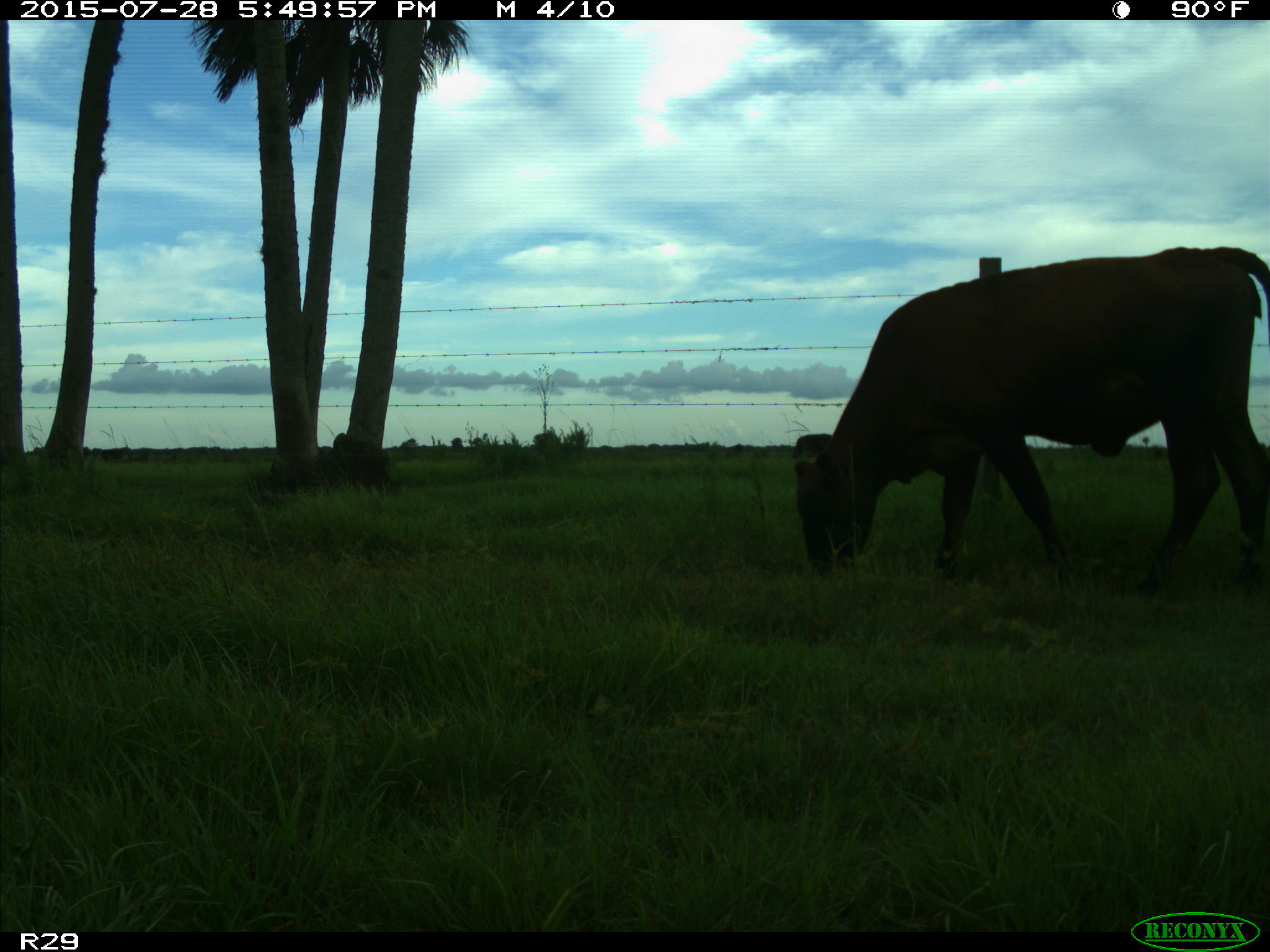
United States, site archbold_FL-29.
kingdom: Animalia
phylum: Chordata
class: Mammalia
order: Artiodactyla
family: Bovidae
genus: Bos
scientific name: Bos taurus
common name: domestic cow